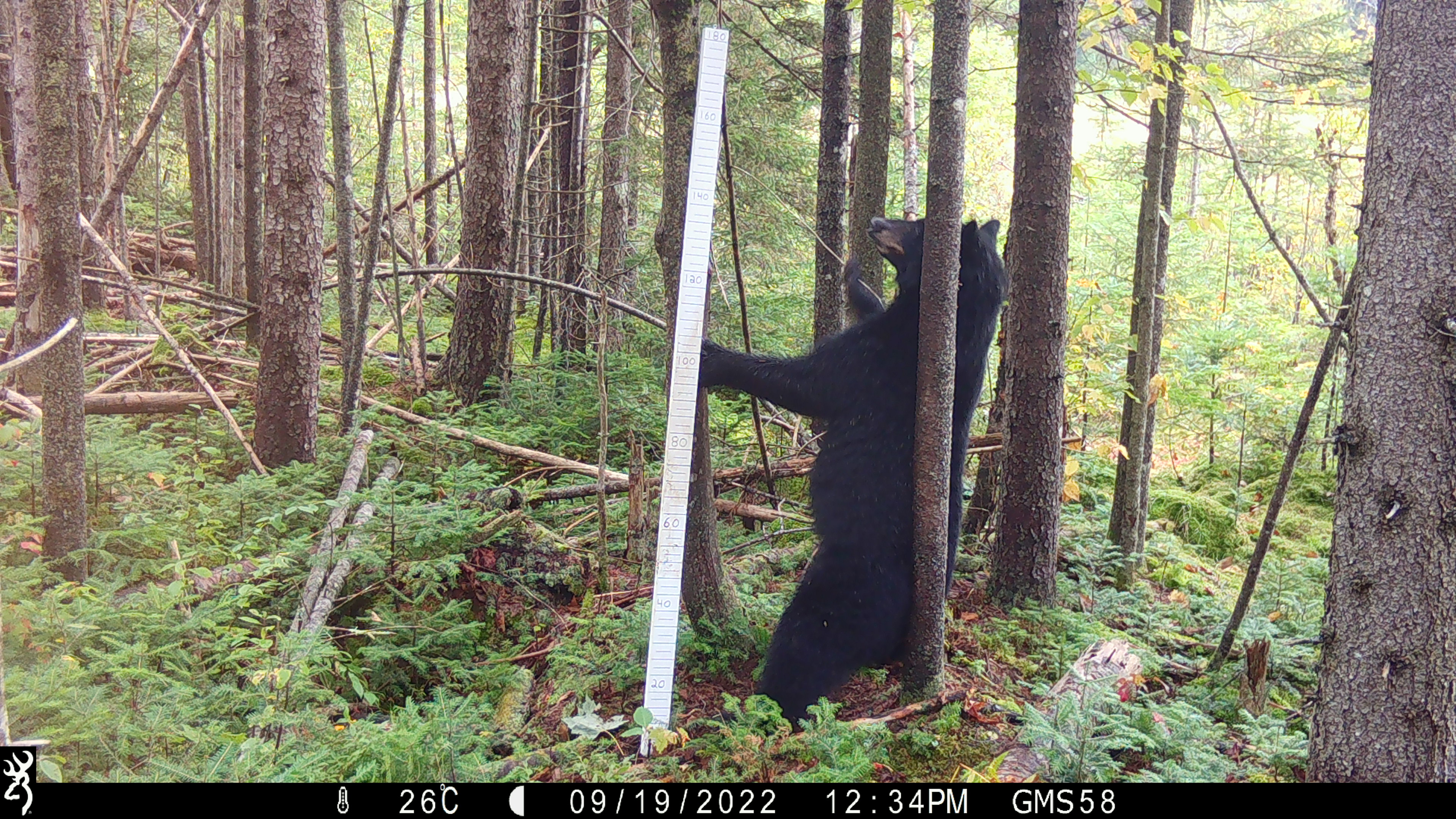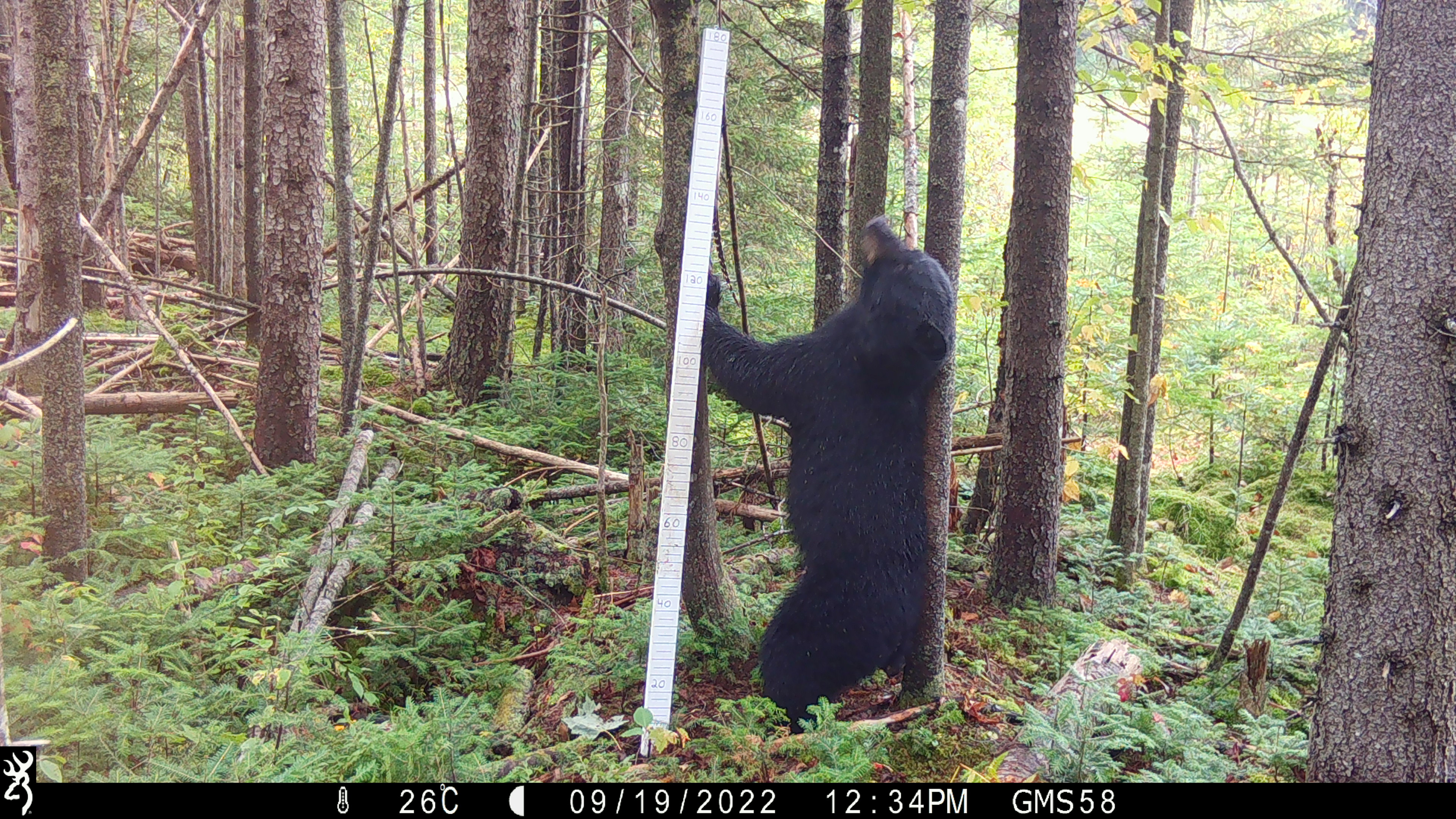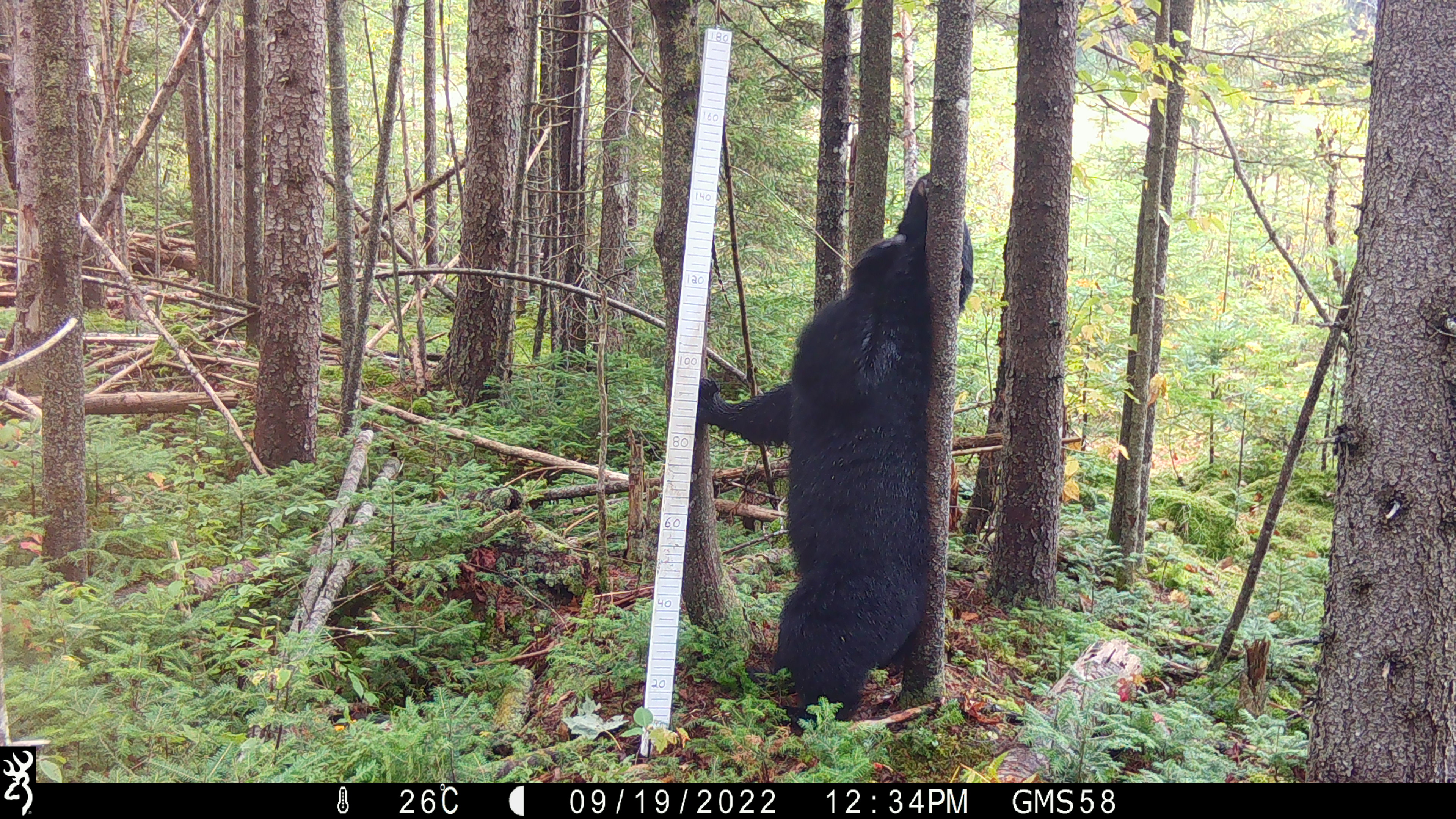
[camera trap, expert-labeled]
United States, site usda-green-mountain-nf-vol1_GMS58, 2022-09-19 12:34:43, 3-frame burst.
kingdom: Animalia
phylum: Chordata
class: Mammalia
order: Carnivora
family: Ursidae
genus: Ursus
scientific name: Ursus americanus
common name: black bear